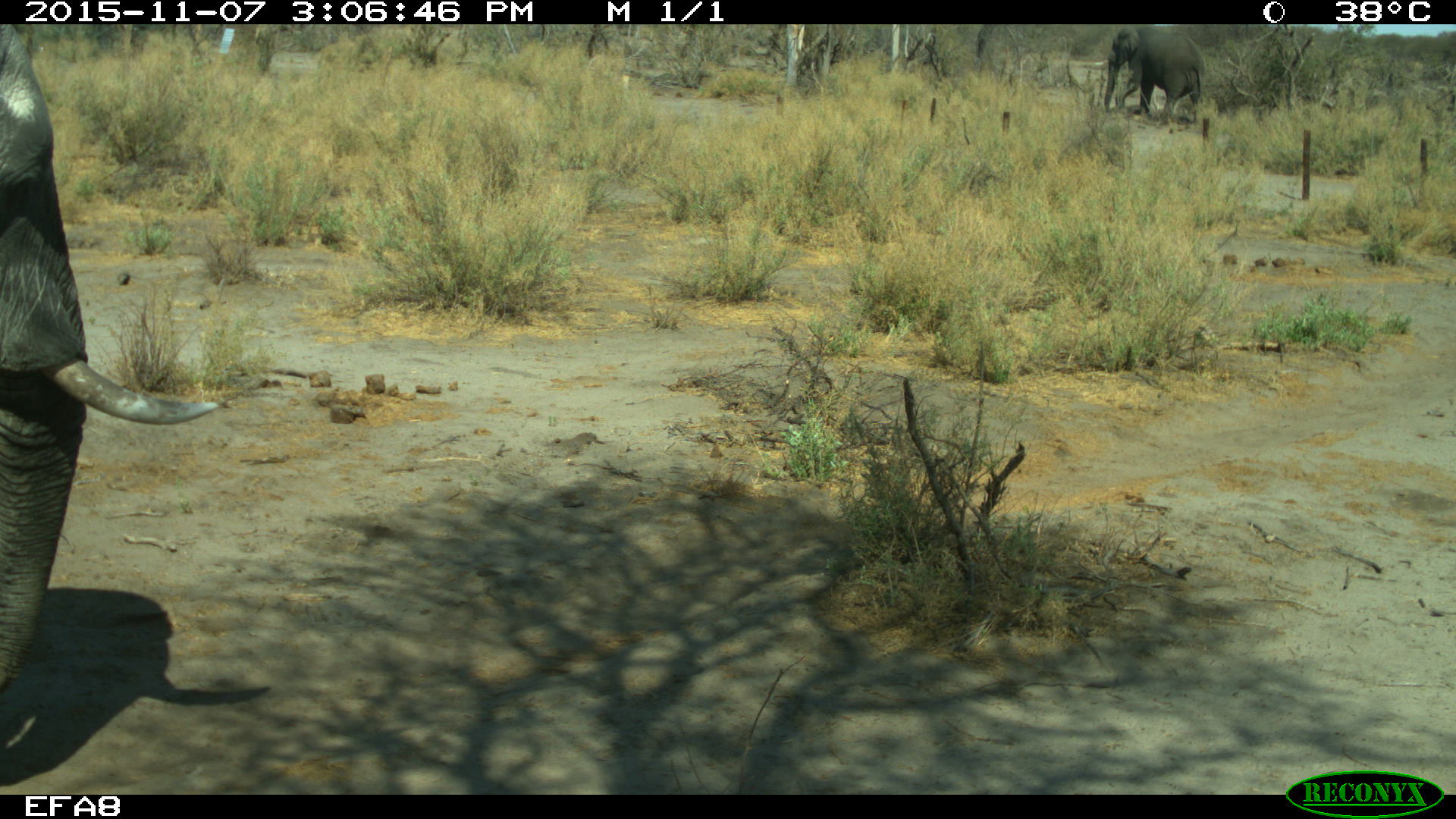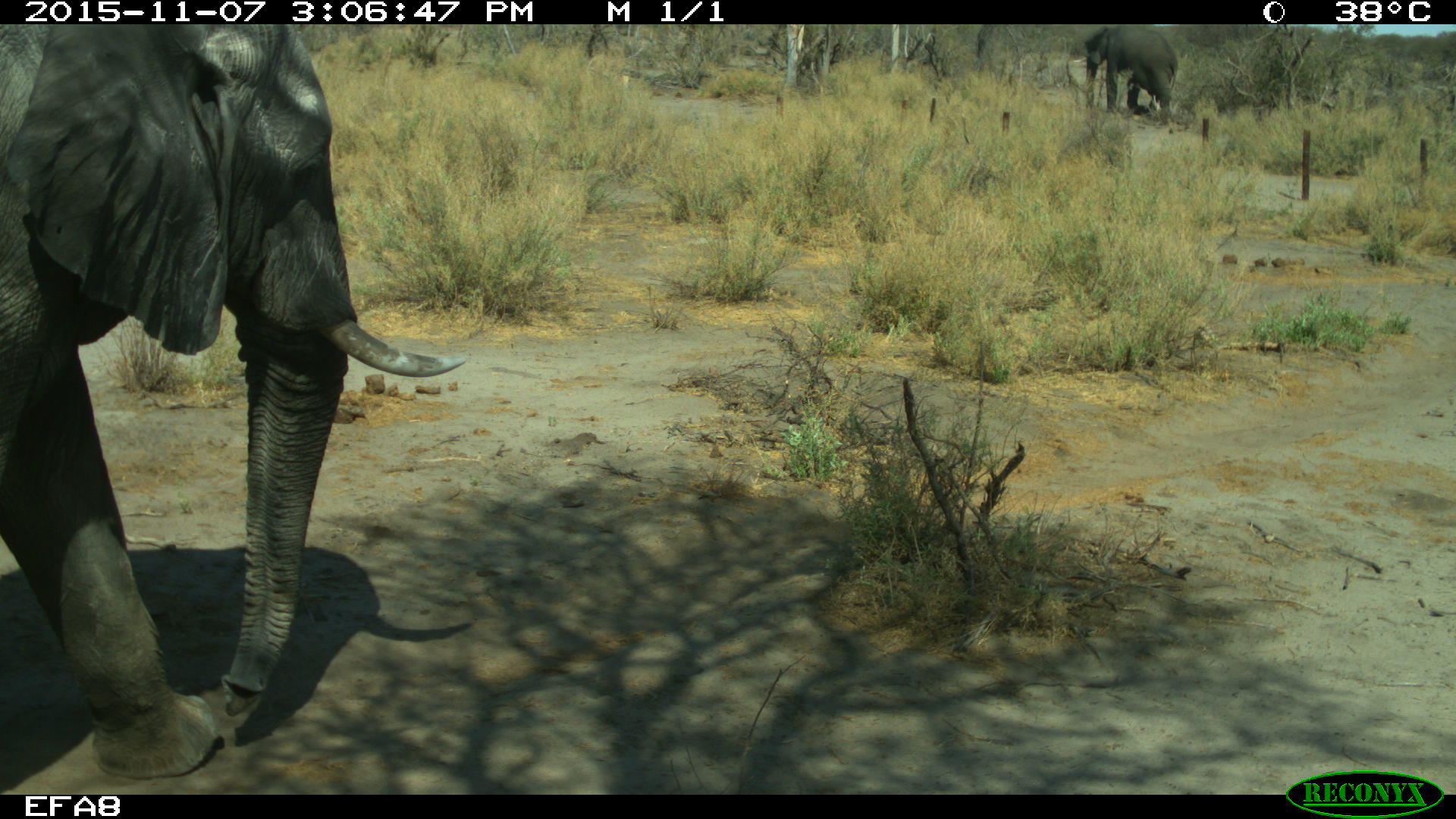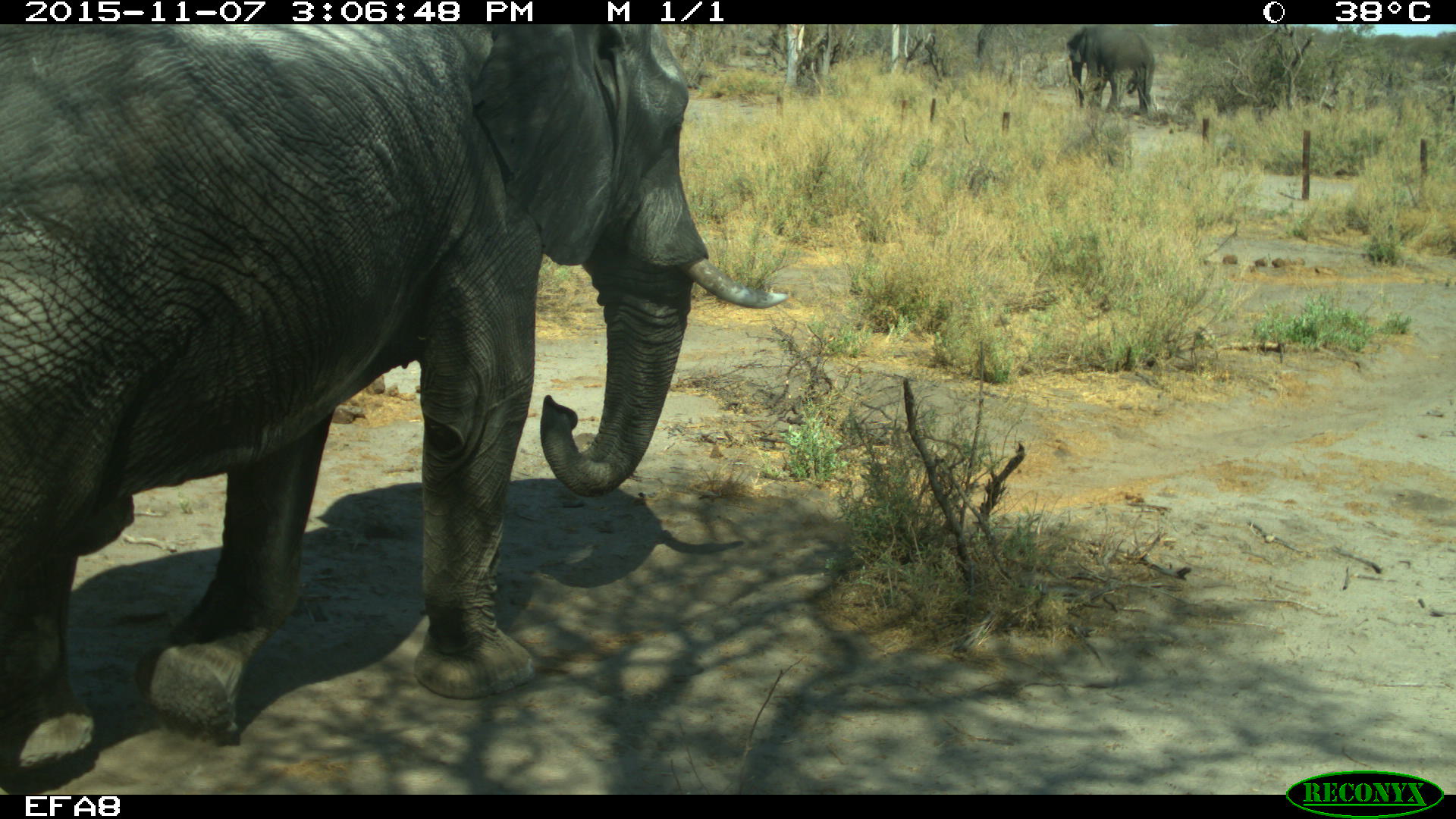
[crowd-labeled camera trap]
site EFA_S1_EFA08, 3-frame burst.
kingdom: Animalia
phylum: Chordata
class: Mammalia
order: Proboscidea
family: Elephantidae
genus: Loxodonta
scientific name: Loxodonta africana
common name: african bush elephant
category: elephant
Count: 2.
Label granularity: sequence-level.